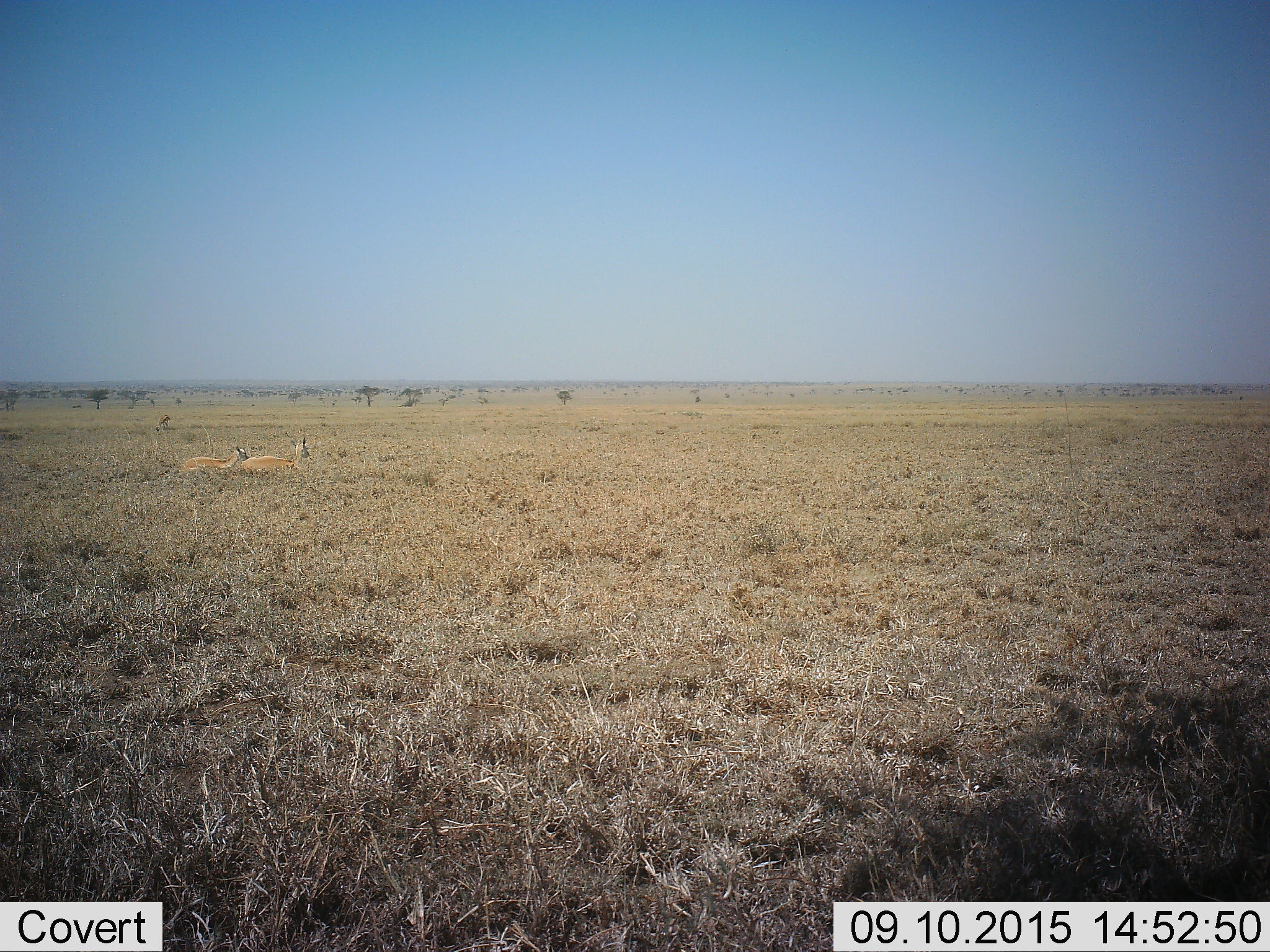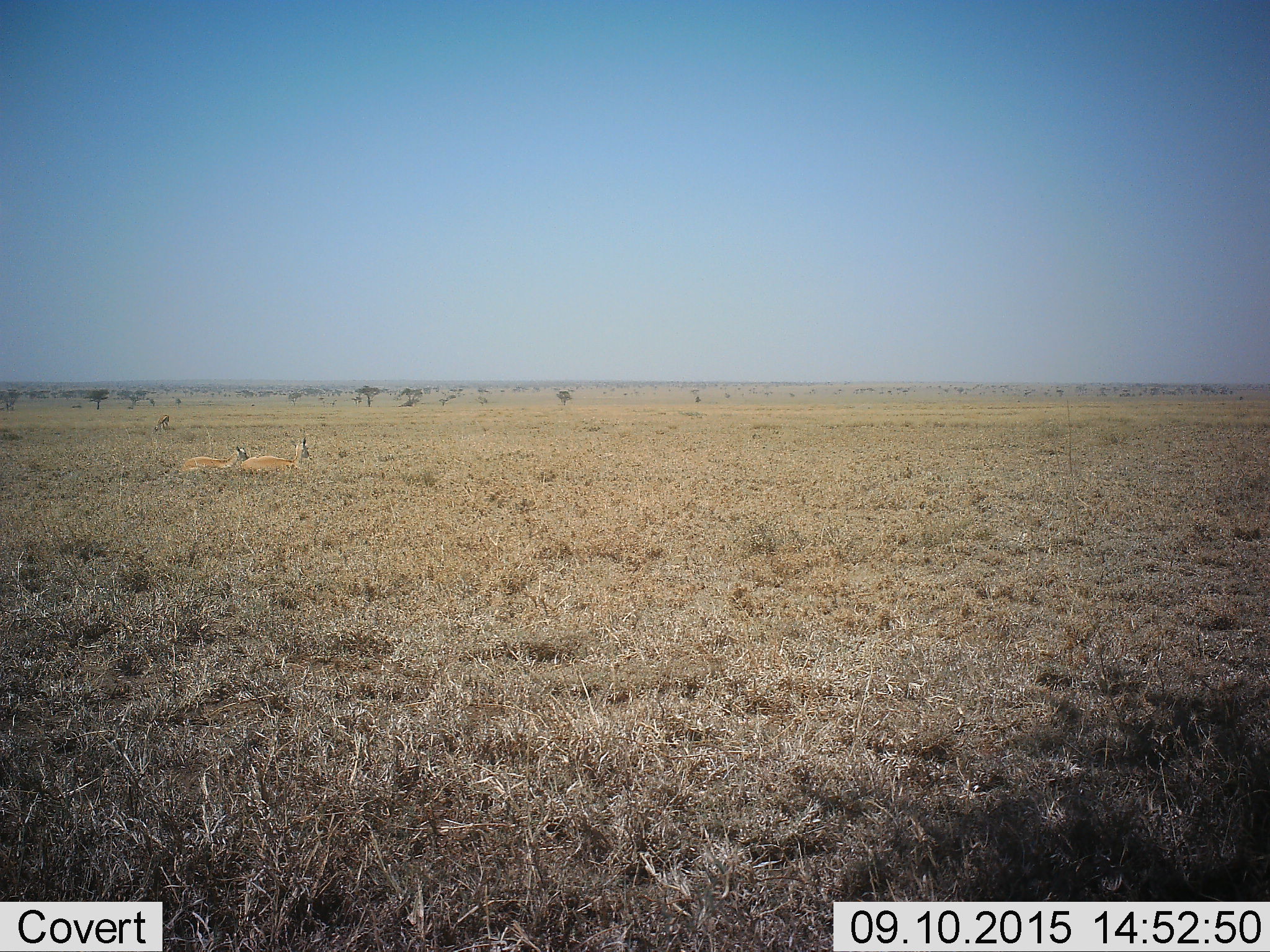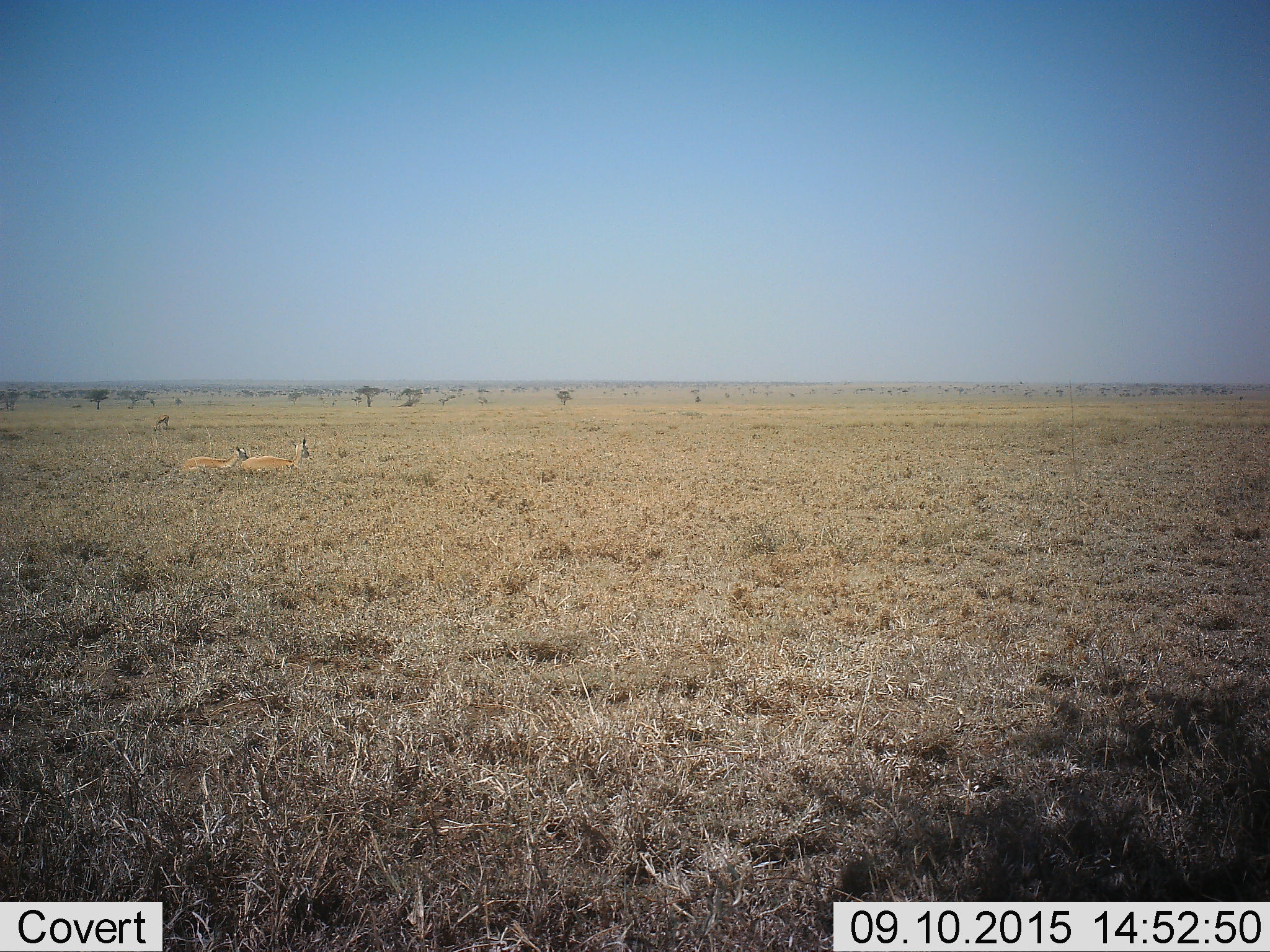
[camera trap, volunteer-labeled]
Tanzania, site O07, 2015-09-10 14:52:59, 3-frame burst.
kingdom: Animalia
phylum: Chordata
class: Mammalia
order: Artiodactyla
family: Bovidae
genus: Eudorcas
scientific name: Eudorcas thomsonii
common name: thomson's gazelle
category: gazellethomsons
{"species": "gazellethomsons (thomson's gazelle) (Eudorcas thomsonii)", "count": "3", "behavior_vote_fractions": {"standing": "0%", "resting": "100%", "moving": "0%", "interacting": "0%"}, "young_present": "50%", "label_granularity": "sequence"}